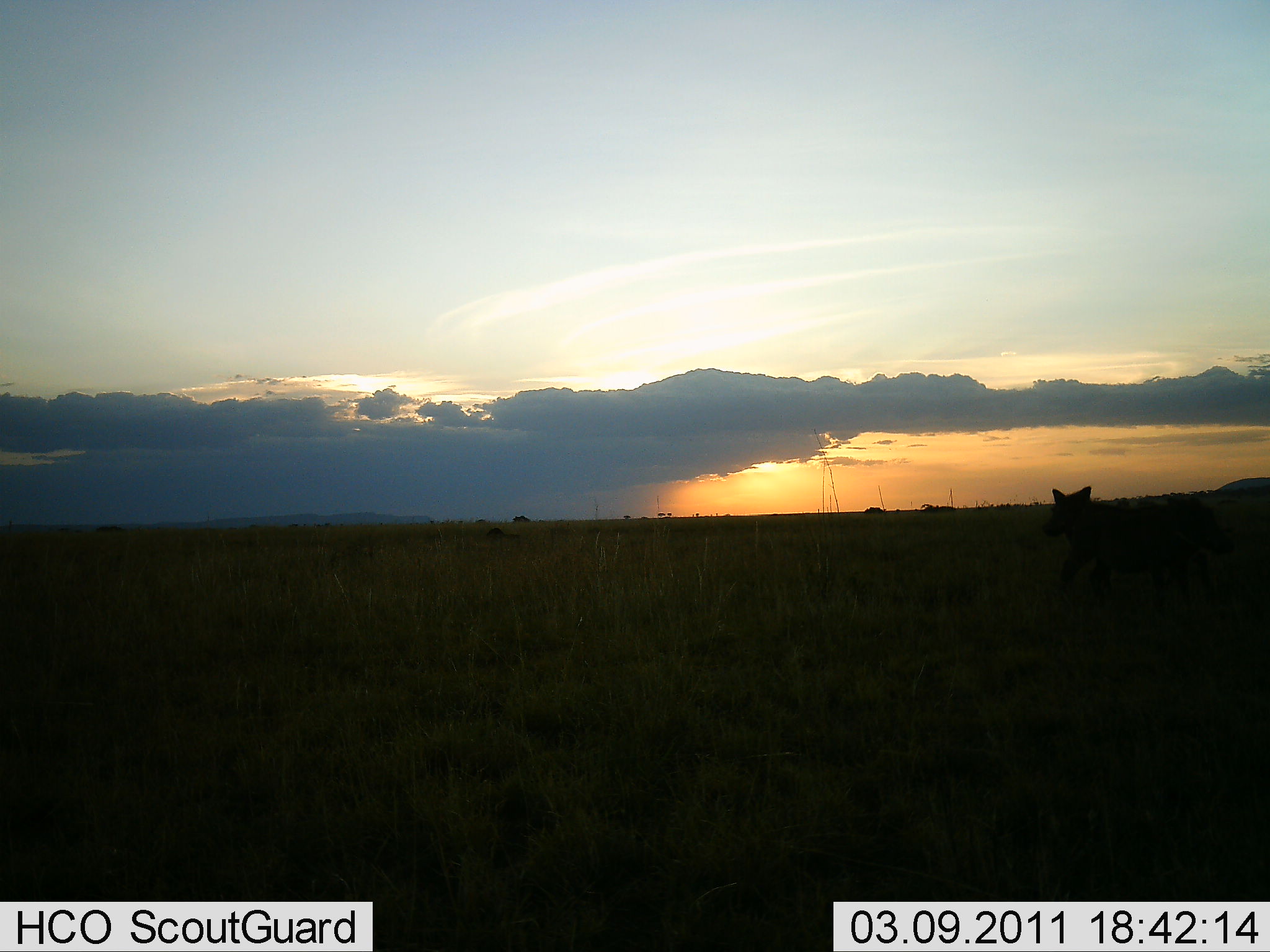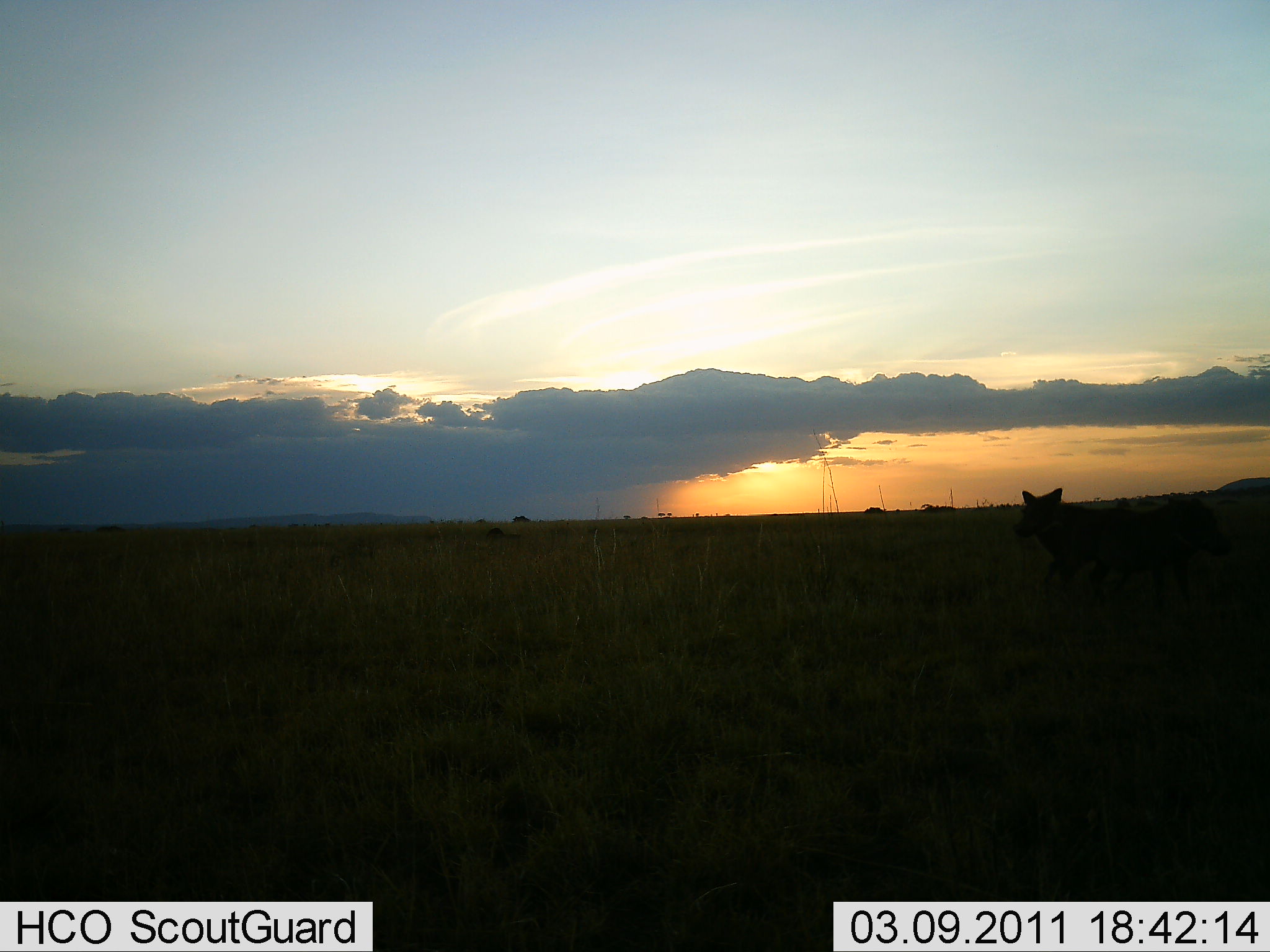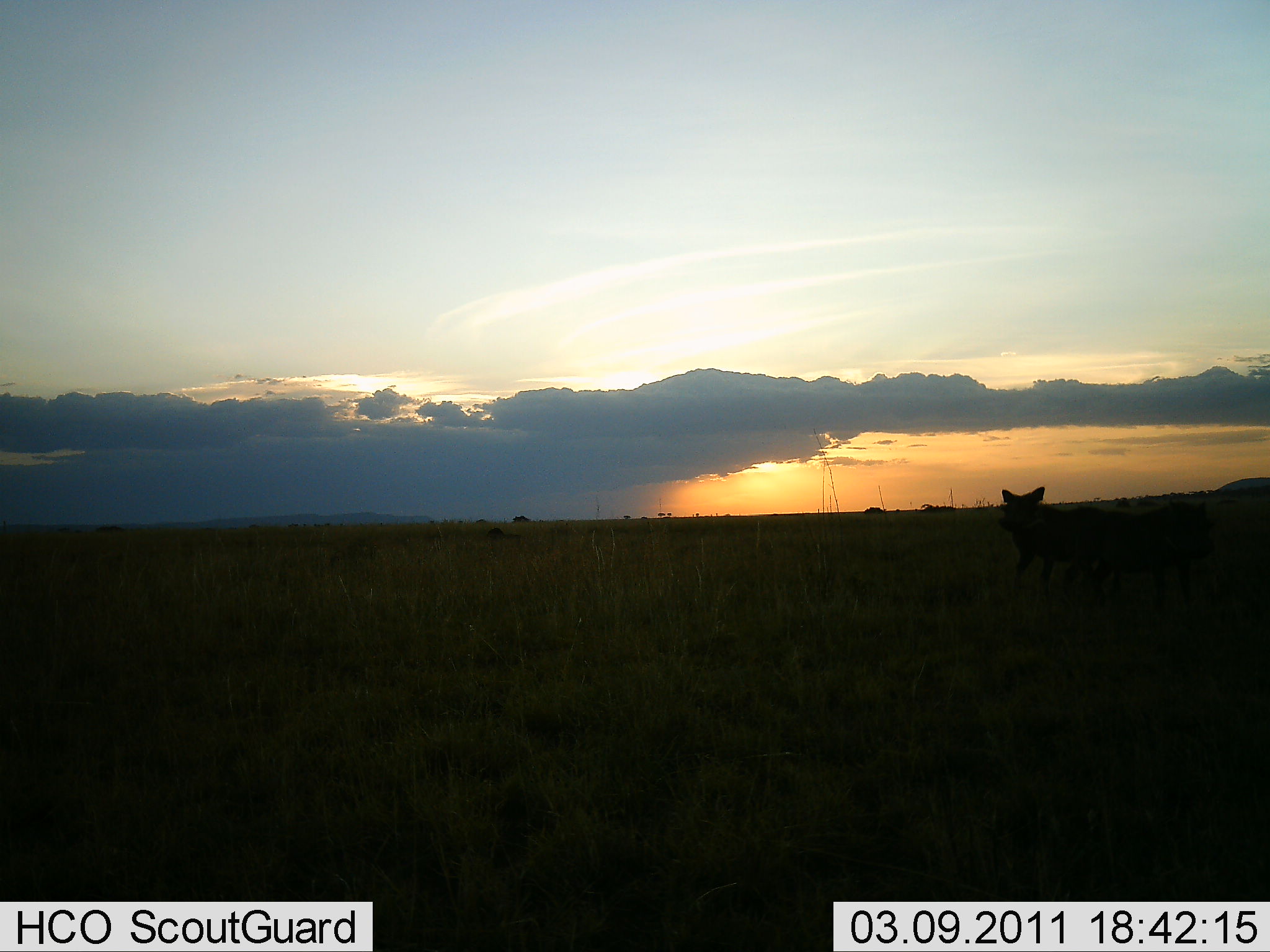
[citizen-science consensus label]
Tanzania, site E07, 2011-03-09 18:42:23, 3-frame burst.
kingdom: Animalia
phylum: Chordata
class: Mammalia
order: Artiodactyla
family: Suidae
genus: Phacochoerus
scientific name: Phacochoerus africanus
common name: warthog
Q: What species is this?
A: Warthog (Phacochoerus africanus).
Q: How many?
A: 2.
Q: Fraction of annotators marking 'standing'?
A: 38%.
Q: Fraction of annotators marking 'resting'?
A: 0%.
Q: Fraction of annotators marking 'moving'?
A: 88%.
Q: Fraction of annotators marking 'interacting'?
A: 12%.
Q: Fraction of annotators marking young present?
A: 0%.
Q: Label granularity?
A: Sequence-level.